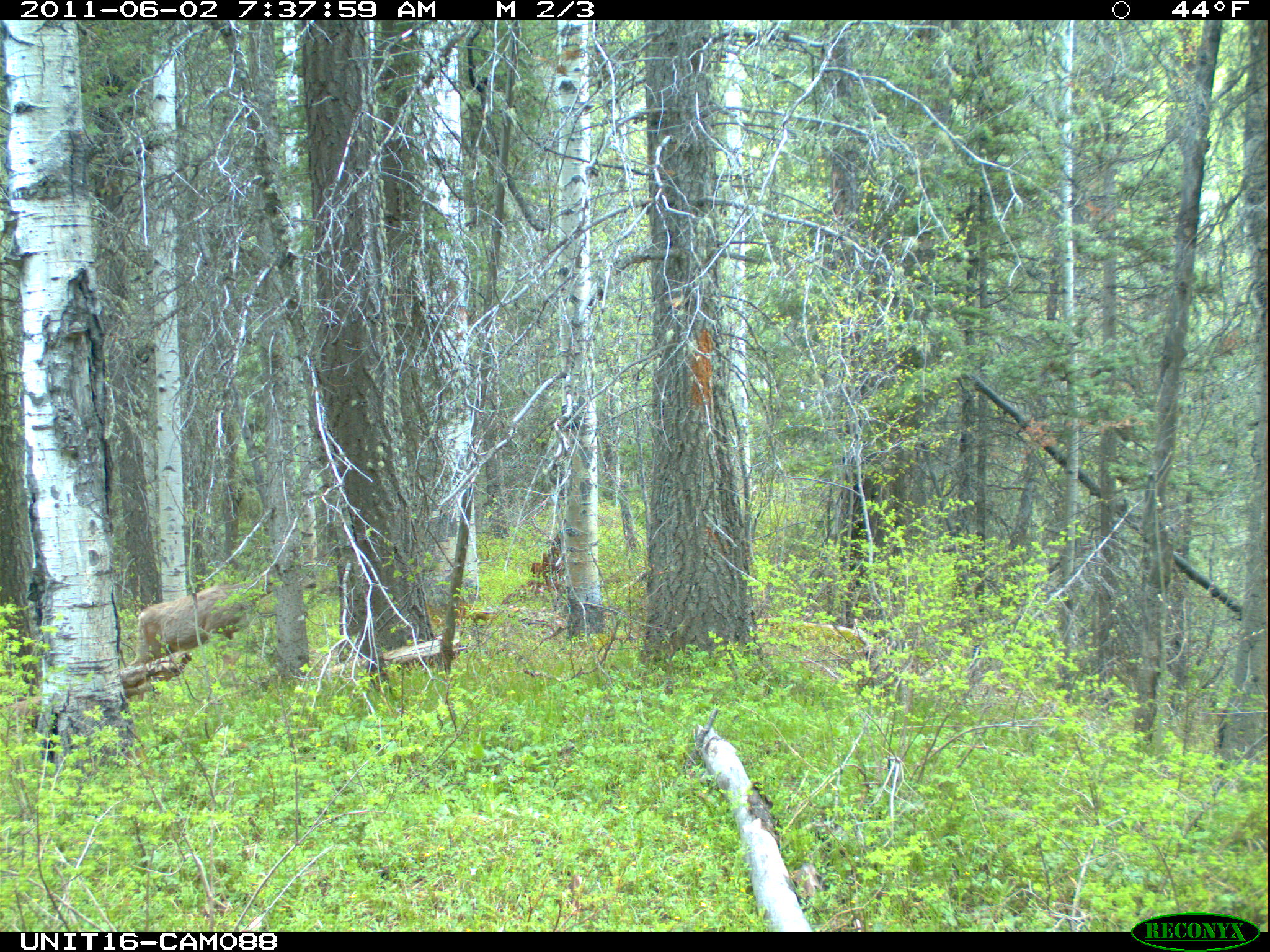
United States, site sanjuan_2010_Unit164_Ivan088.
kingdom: Animalia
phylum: Chordata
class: Mammalia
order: Artiodactyla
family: Cervidae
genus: Odocoileus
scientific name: Odocoileus hemionus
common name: mule deer